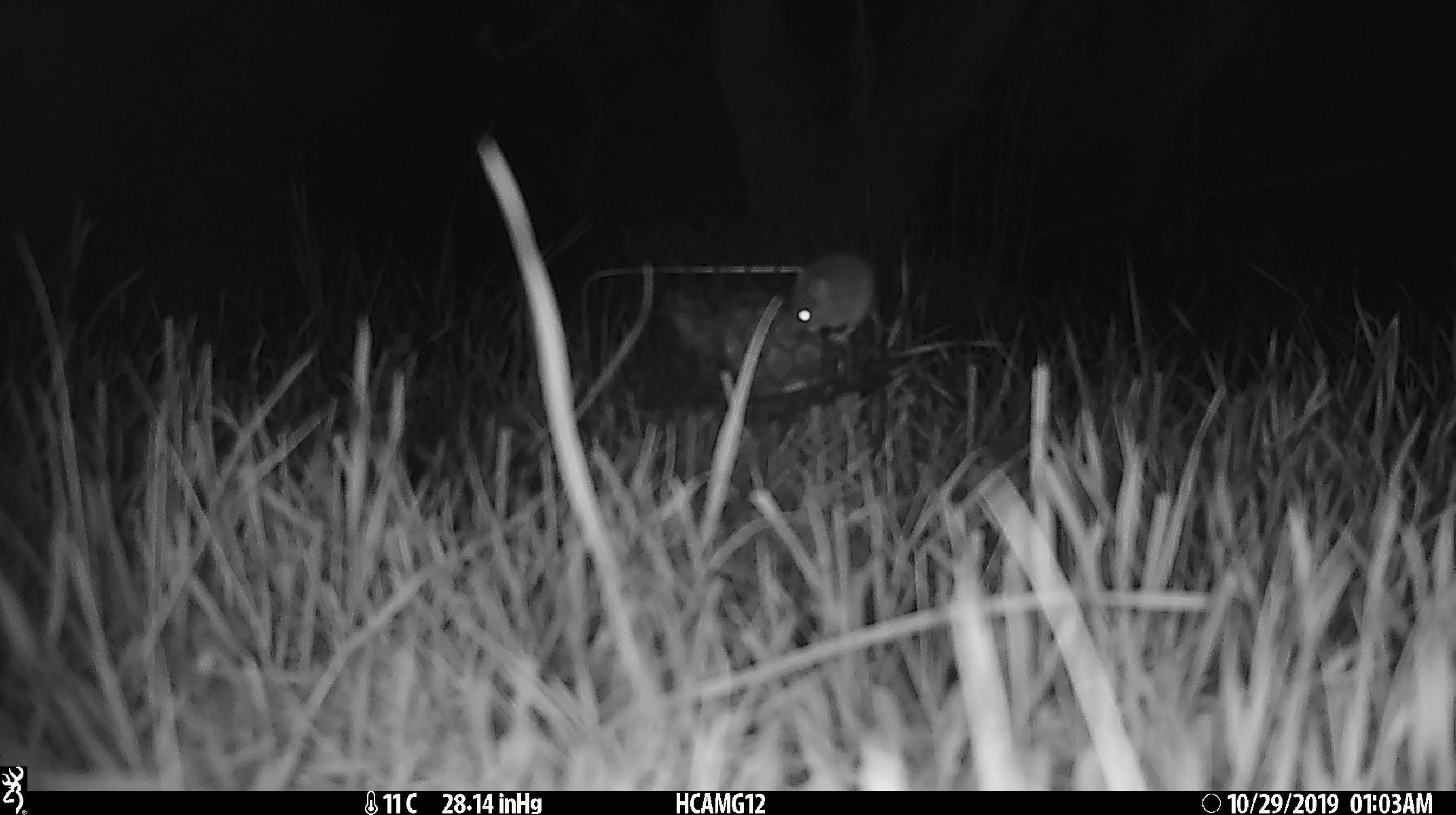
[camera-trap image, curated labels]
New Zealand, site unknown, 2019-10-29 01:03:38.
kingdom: Animalia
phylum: Chordata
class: Mammalia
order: Rodentia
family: Muridae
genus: Mus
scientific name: Mus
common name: mouse